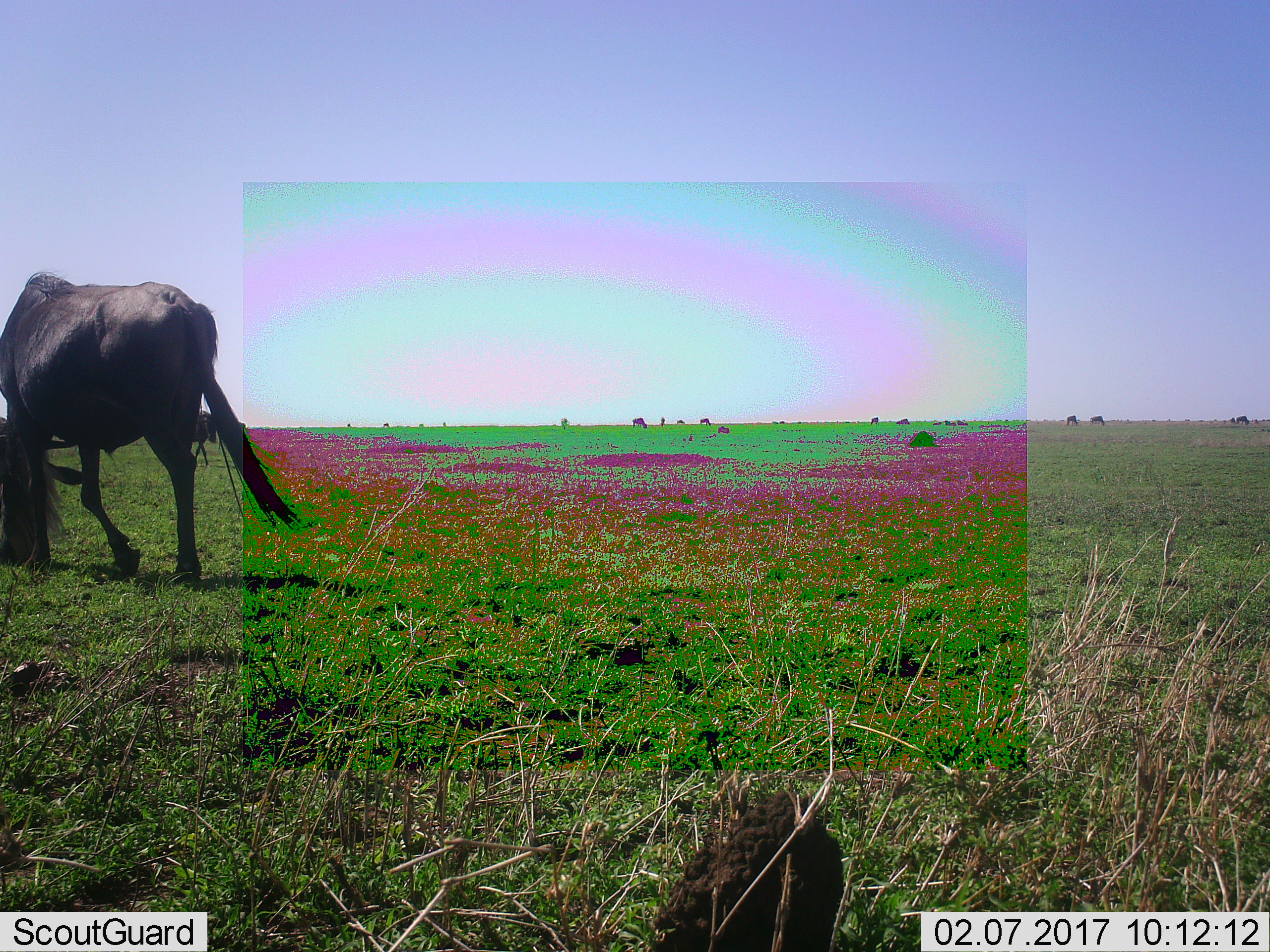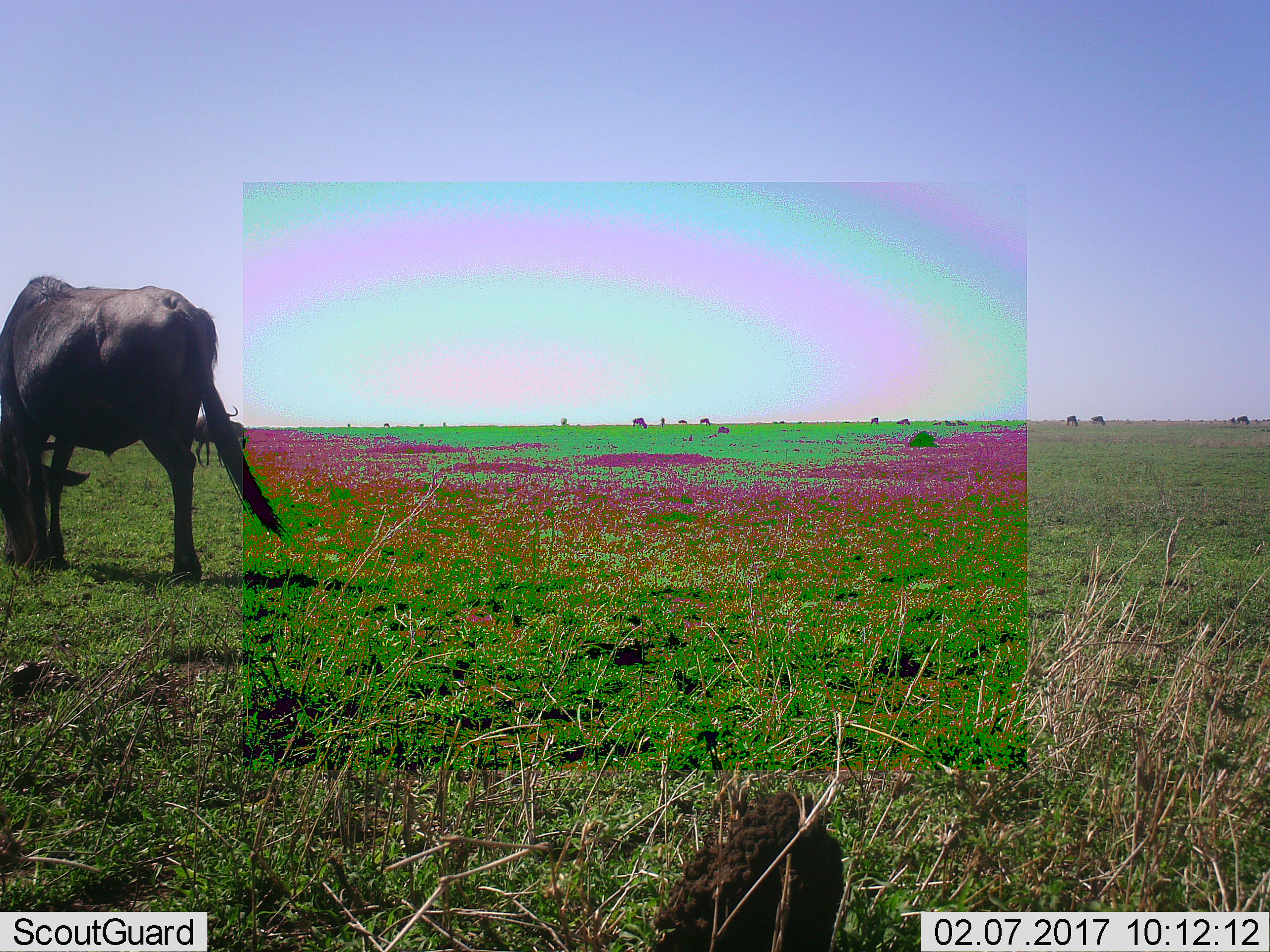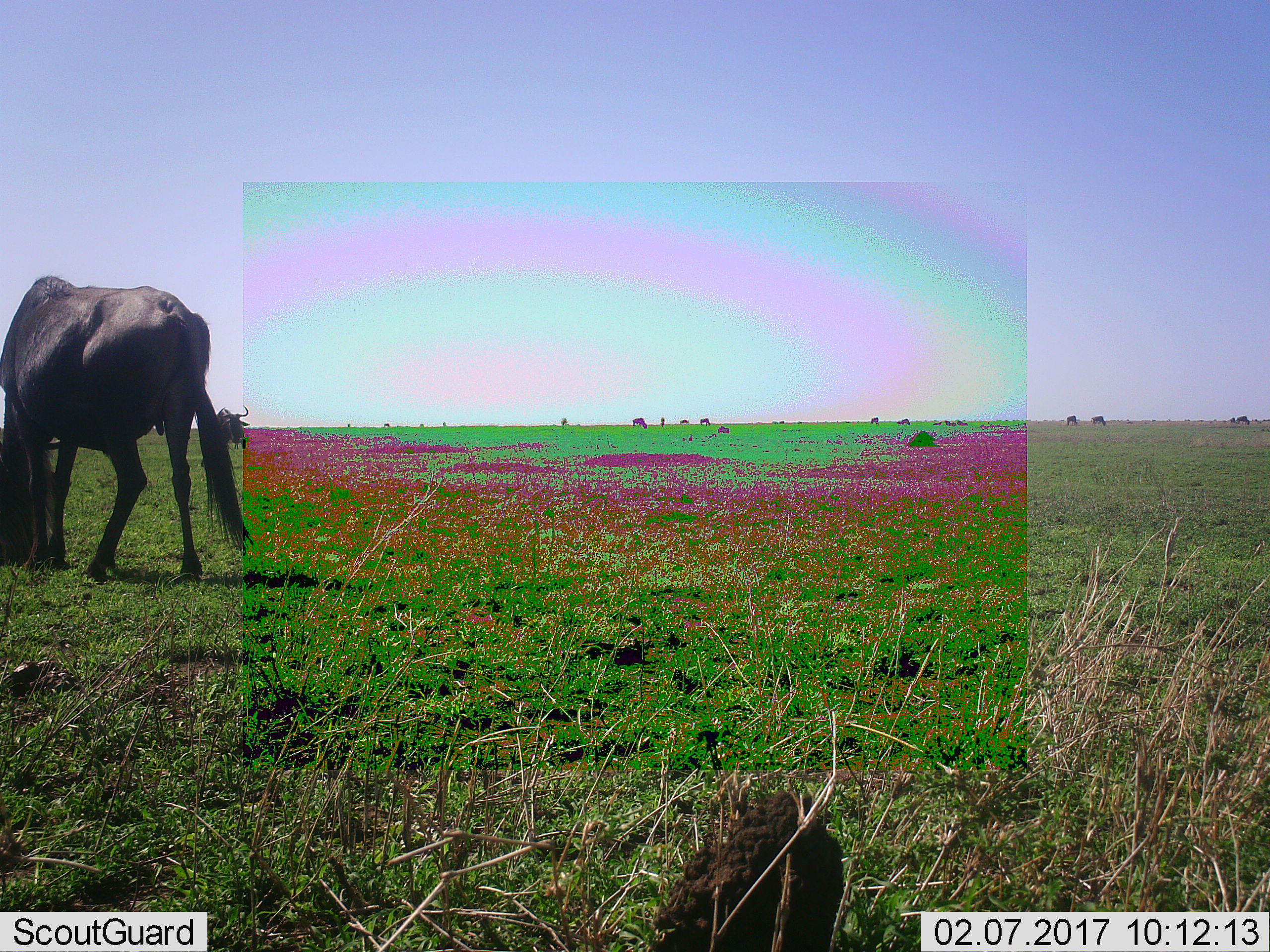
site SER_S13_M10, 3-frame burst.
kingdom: Animalia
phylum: Chordata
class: Mammalia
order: Artiodactyla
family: Bovidae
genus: Connochaetes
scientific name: Connochaetes taurinus taurinus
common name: blue wildebeest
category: wildebeestblue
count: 9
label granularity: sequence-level